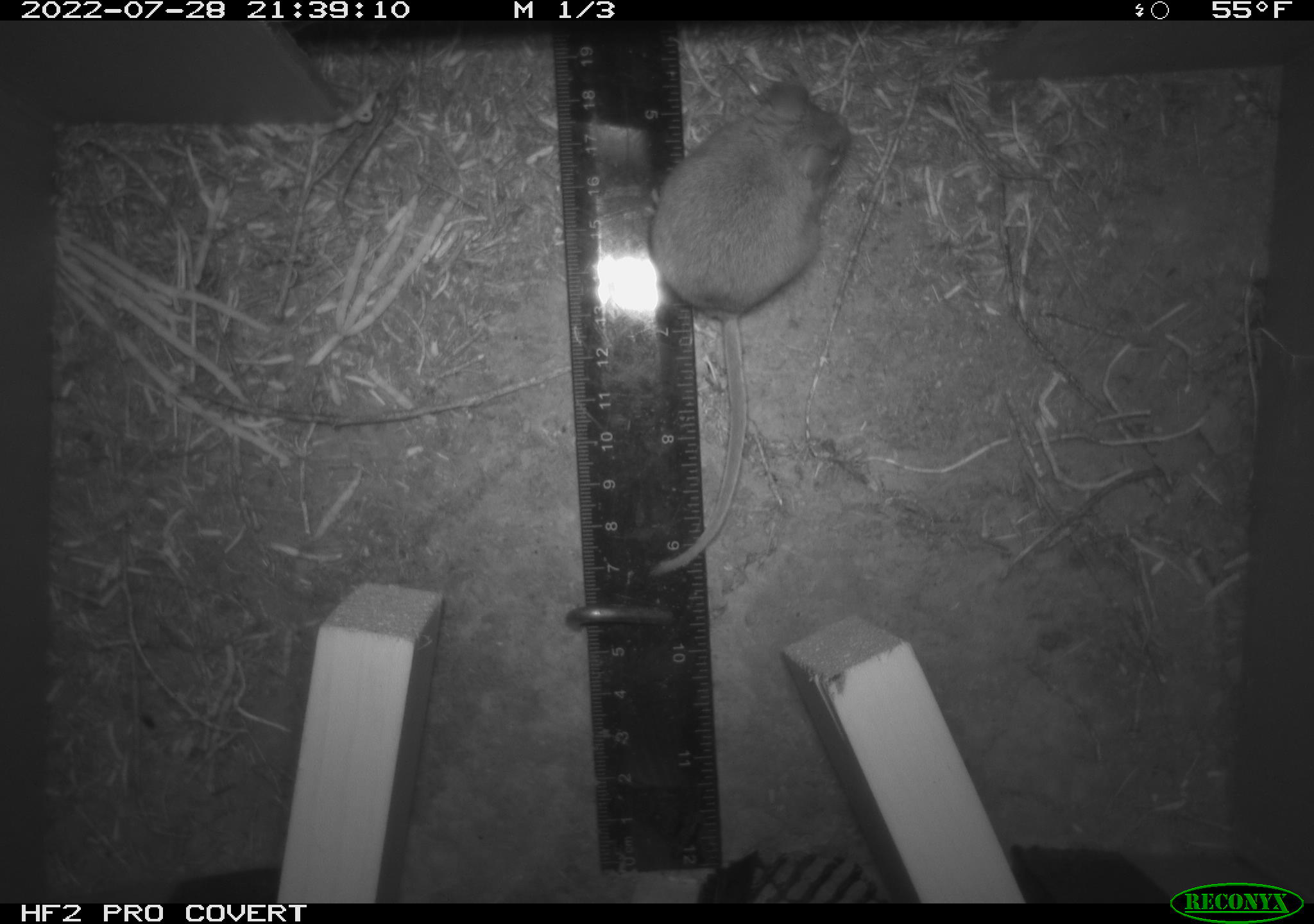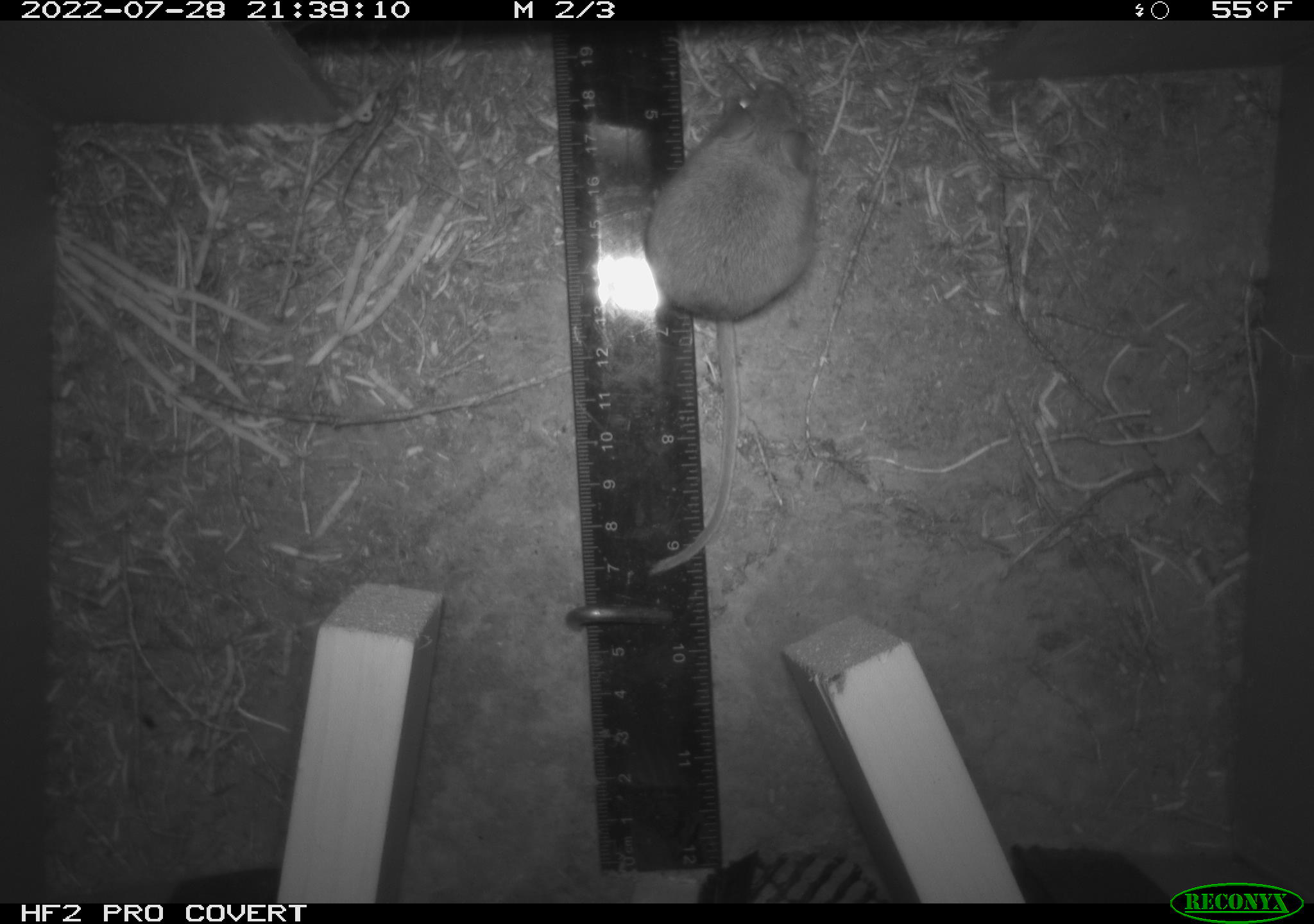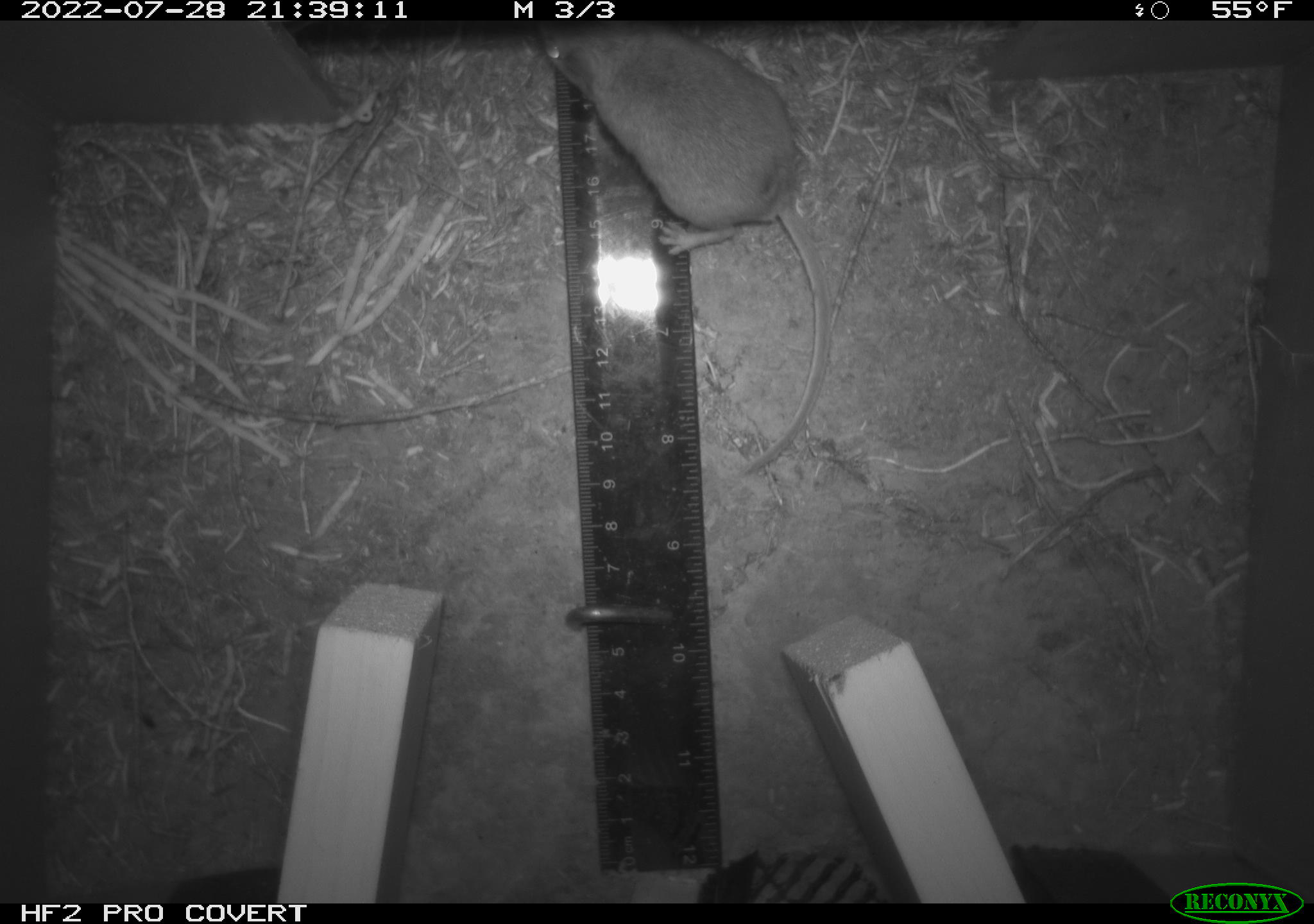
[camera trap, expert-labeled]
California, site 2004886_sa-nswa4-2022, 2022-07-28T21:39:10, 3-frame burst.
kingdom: Animalia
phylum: Chordata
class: Mammalia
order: Rodentia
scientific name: Rodentia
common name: rodent